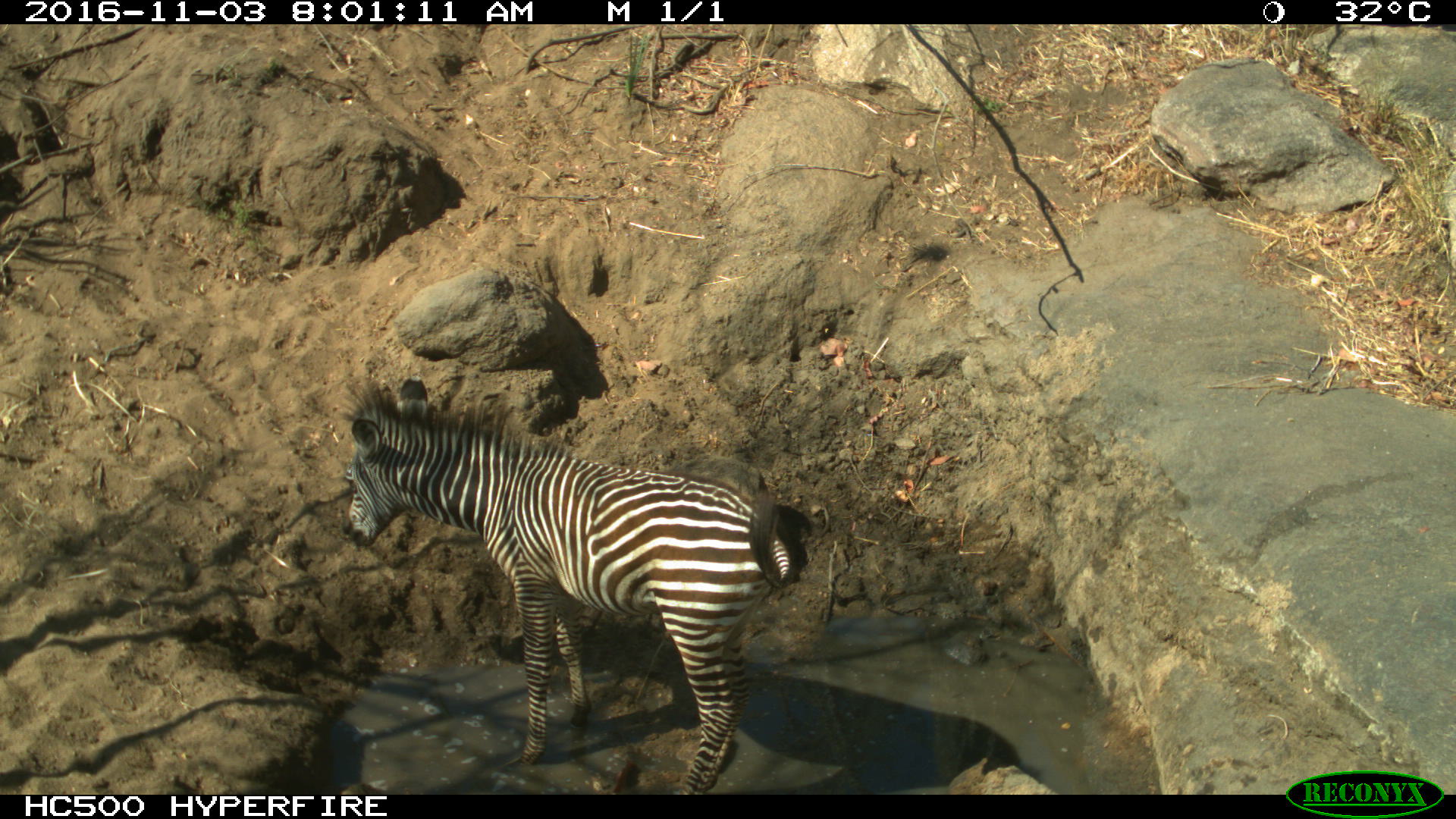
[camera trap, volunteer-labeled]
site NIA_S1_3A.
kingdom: Animalia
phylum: Chordata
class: Mammalia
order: Perissodactyla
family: Equidae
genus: Equus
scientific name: Equus quagga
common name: plains zebra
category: zebraplains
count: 1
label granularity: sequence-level